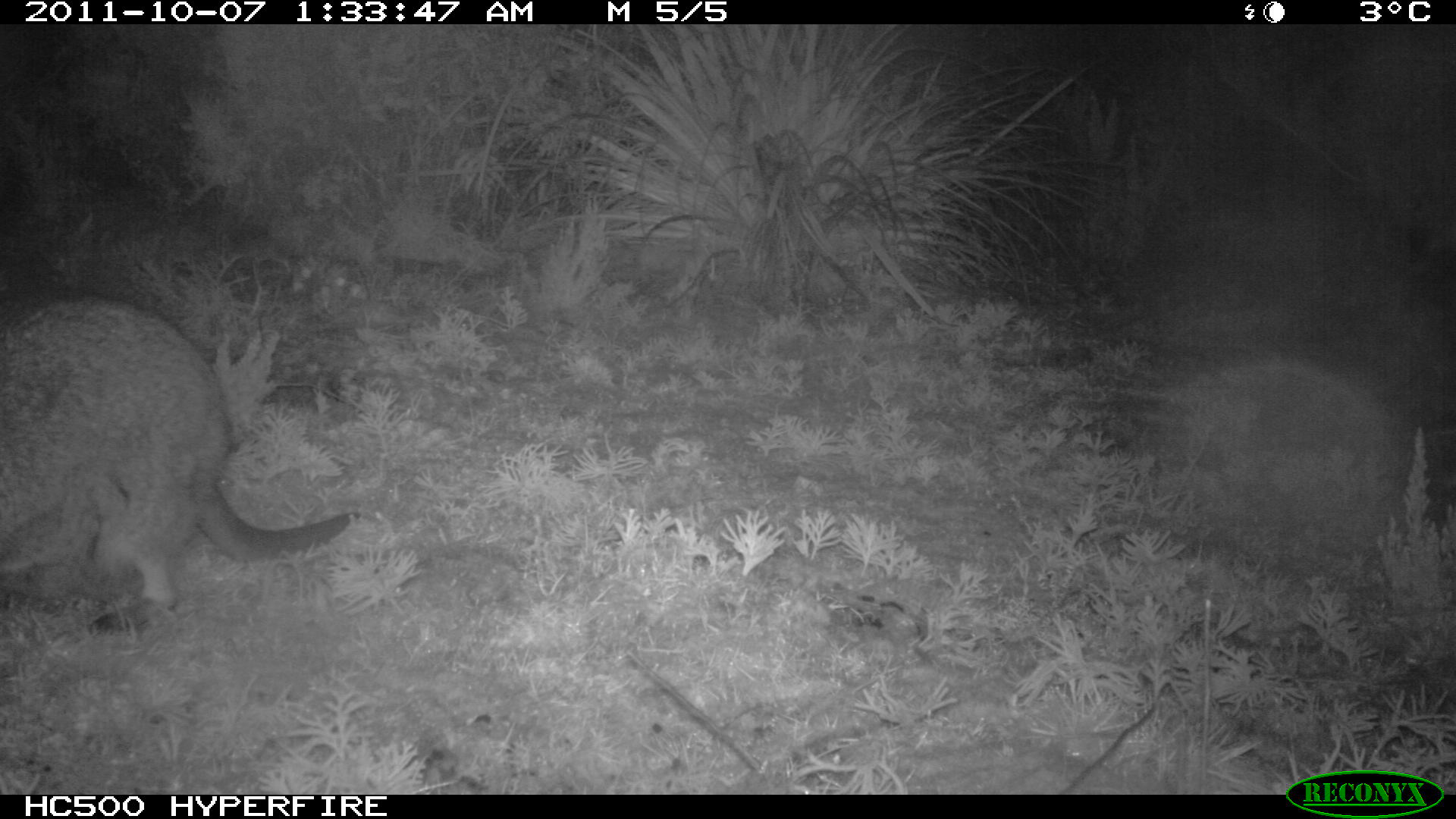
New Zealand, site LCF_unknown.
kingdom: Animalia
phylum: Chordata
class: Mammalia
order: Diprotodontia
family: Macropodidae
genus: Notamacropus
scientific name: Notamacropus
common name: wallaby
Wallaby (Notamacropus).